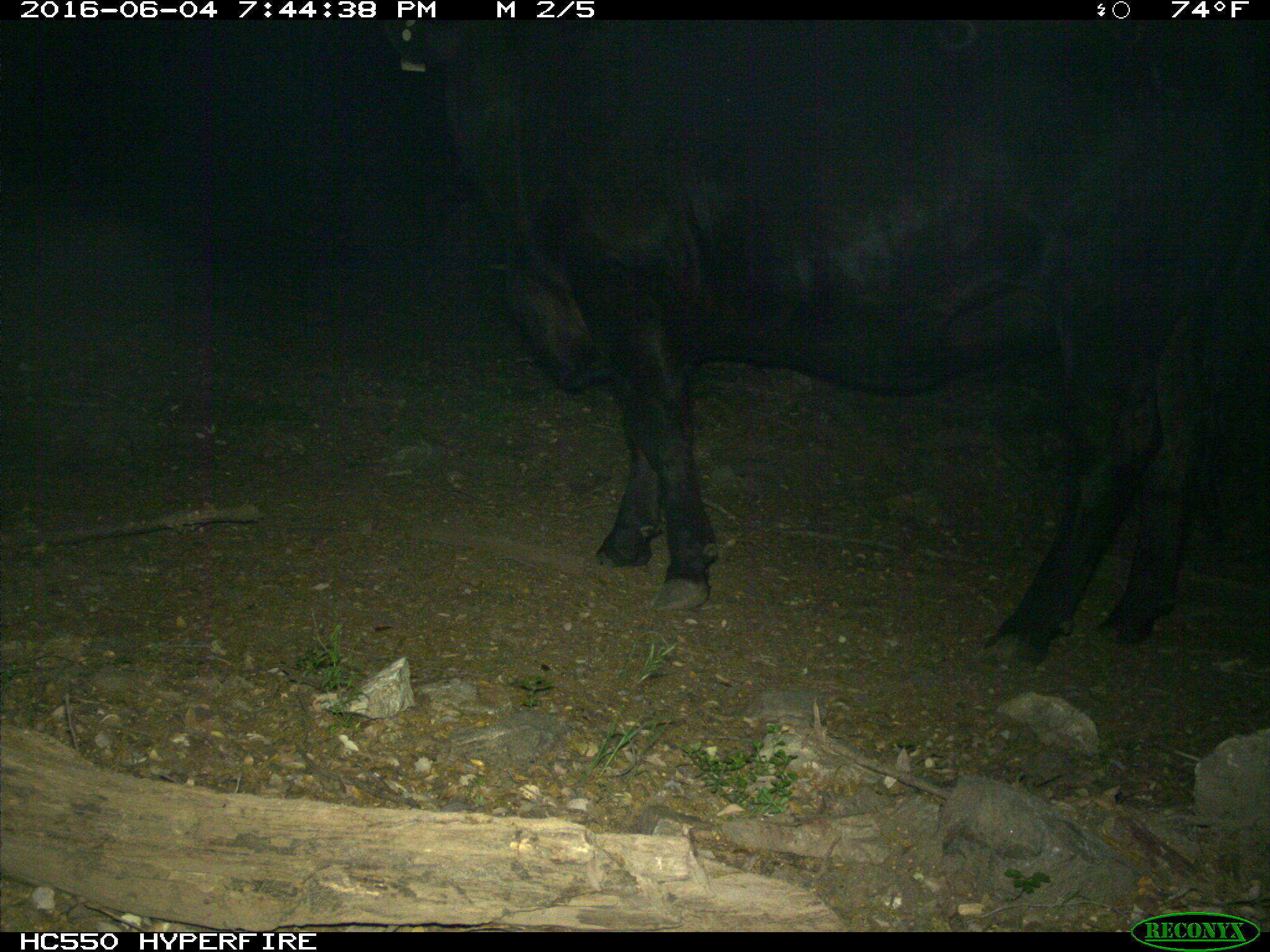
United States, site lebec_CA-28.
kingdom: Animalia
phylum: Chordata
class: Mammalia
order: Artiodactyla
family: Bovidae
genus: Bos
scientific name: Bos taurus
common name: domestic cow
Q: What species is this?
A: Bos taurus (domestic cow).